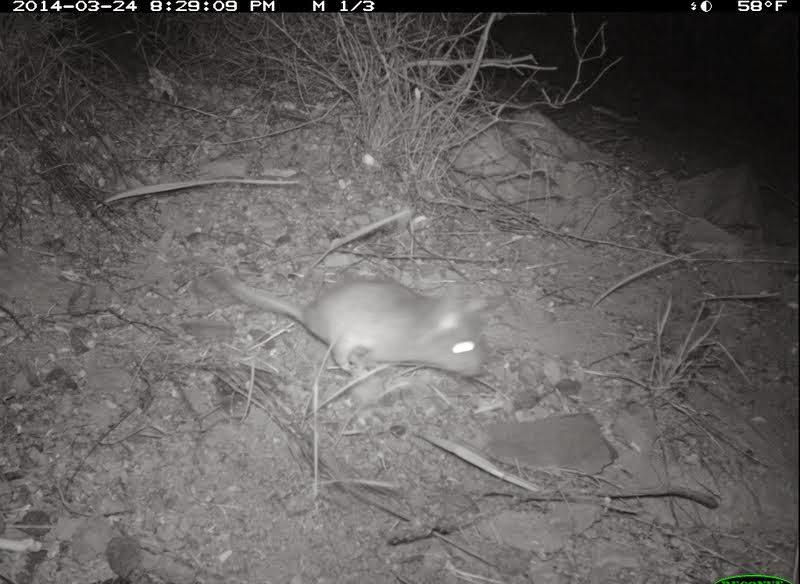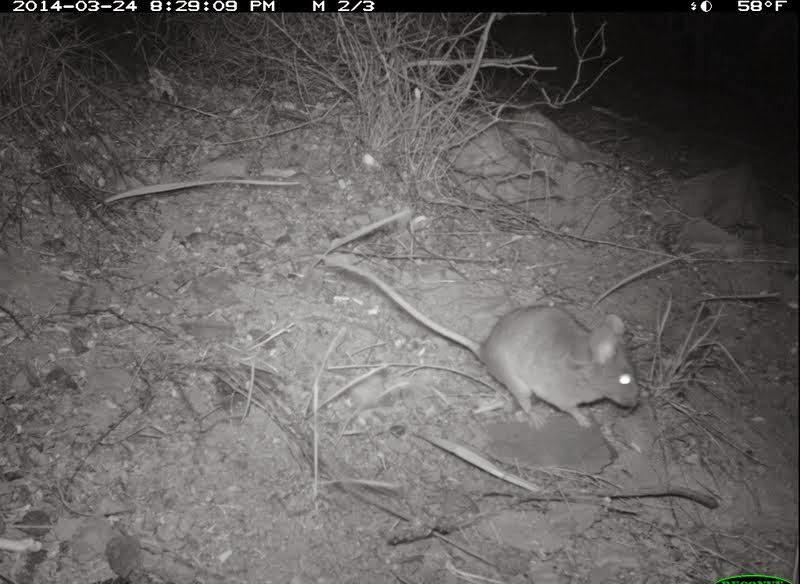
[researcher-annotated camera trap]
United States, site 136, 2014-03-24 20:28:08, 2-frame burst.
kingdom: Animalia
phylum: Chordata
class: Mammalia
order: Rodentia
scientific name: Rodentia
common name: rodent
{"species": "rodent (Rodentia)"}